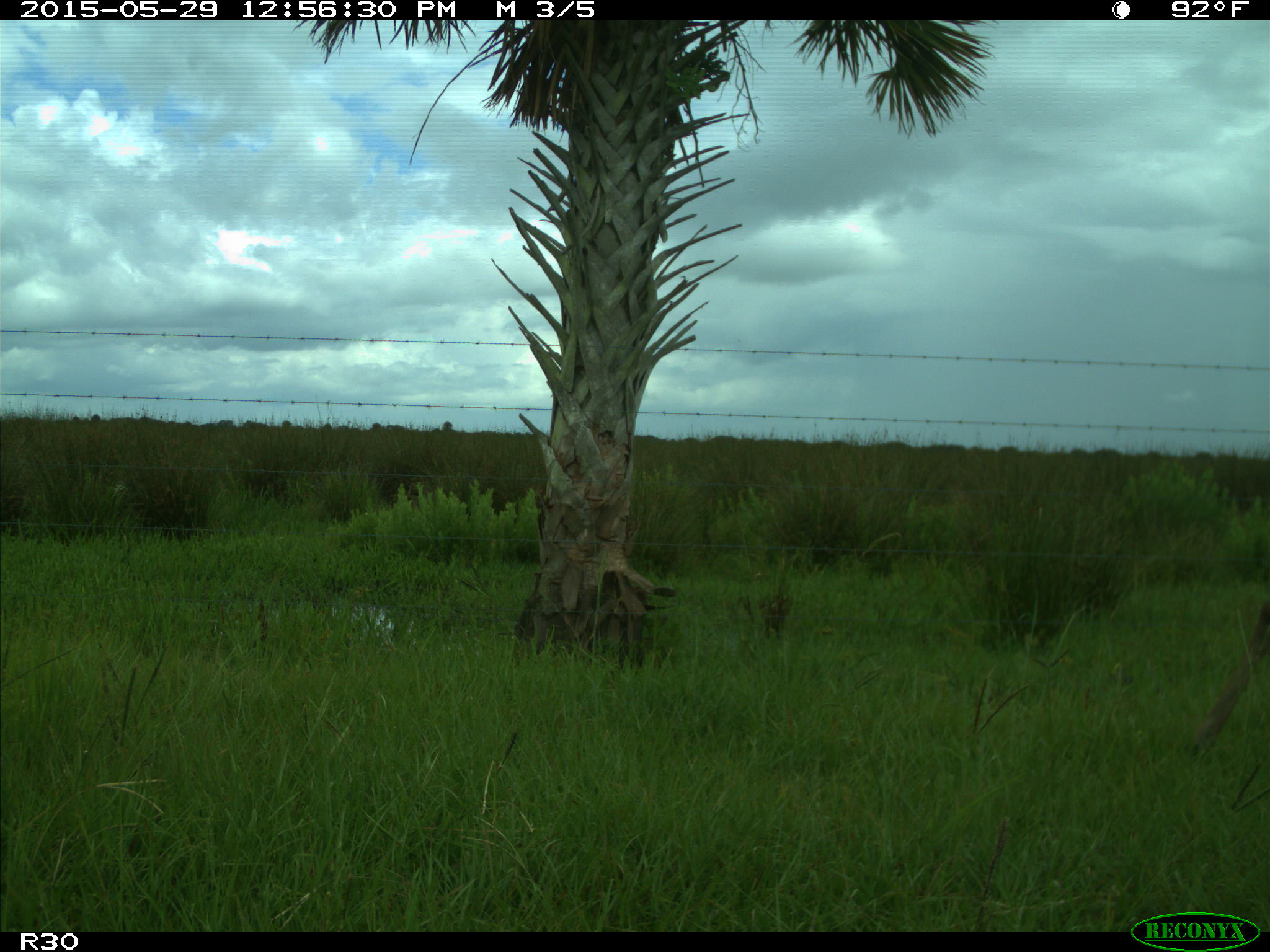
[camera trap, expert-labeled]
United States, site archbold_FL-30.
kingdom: Animalia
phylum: Chordata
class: Mammalia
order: Artiodactyla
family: Cervidae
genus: Odocoileus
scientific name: Odocoileus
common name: deer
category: unidentified deer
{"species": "unidentified deer (deer) (Odocoileus)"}